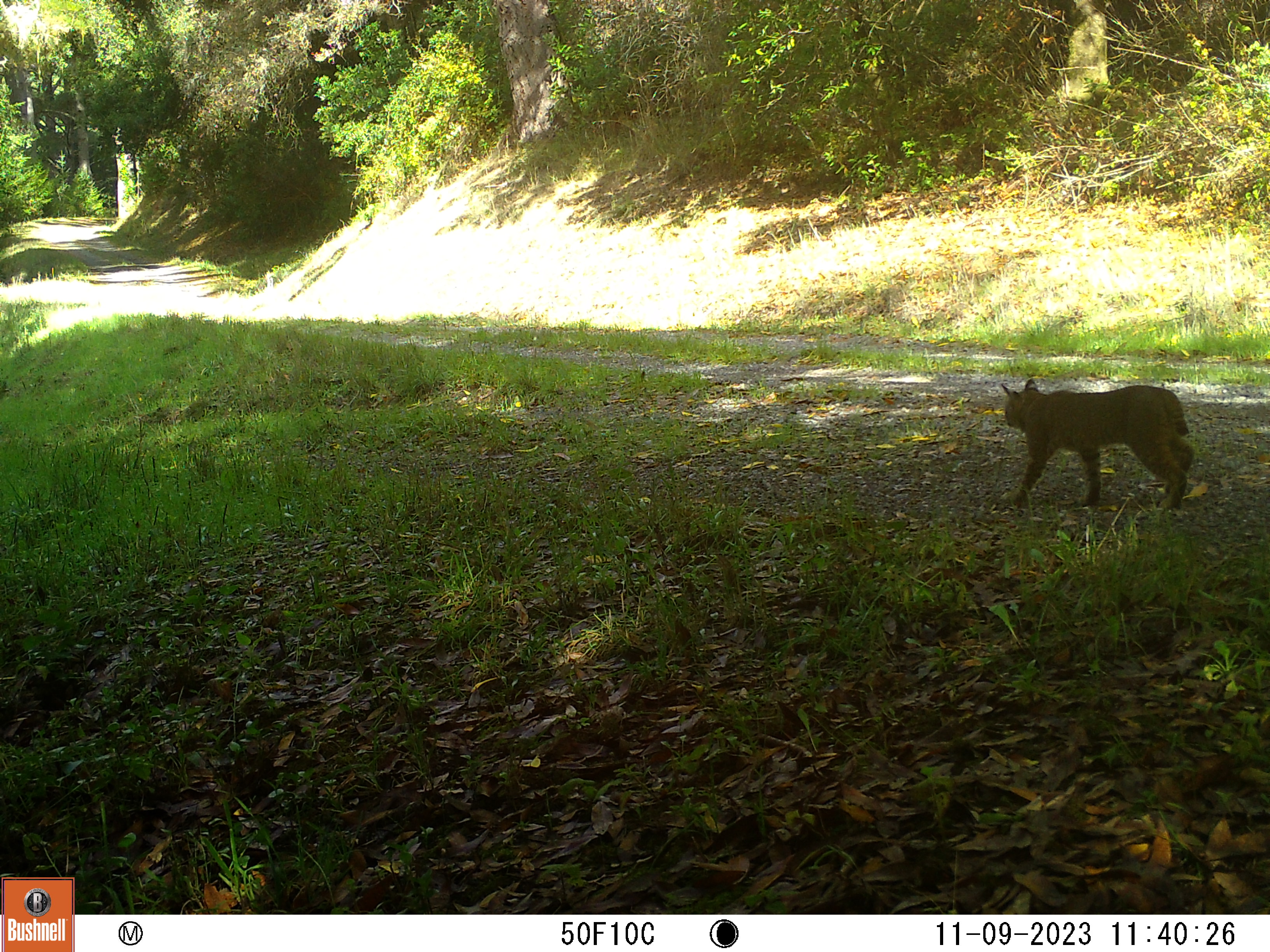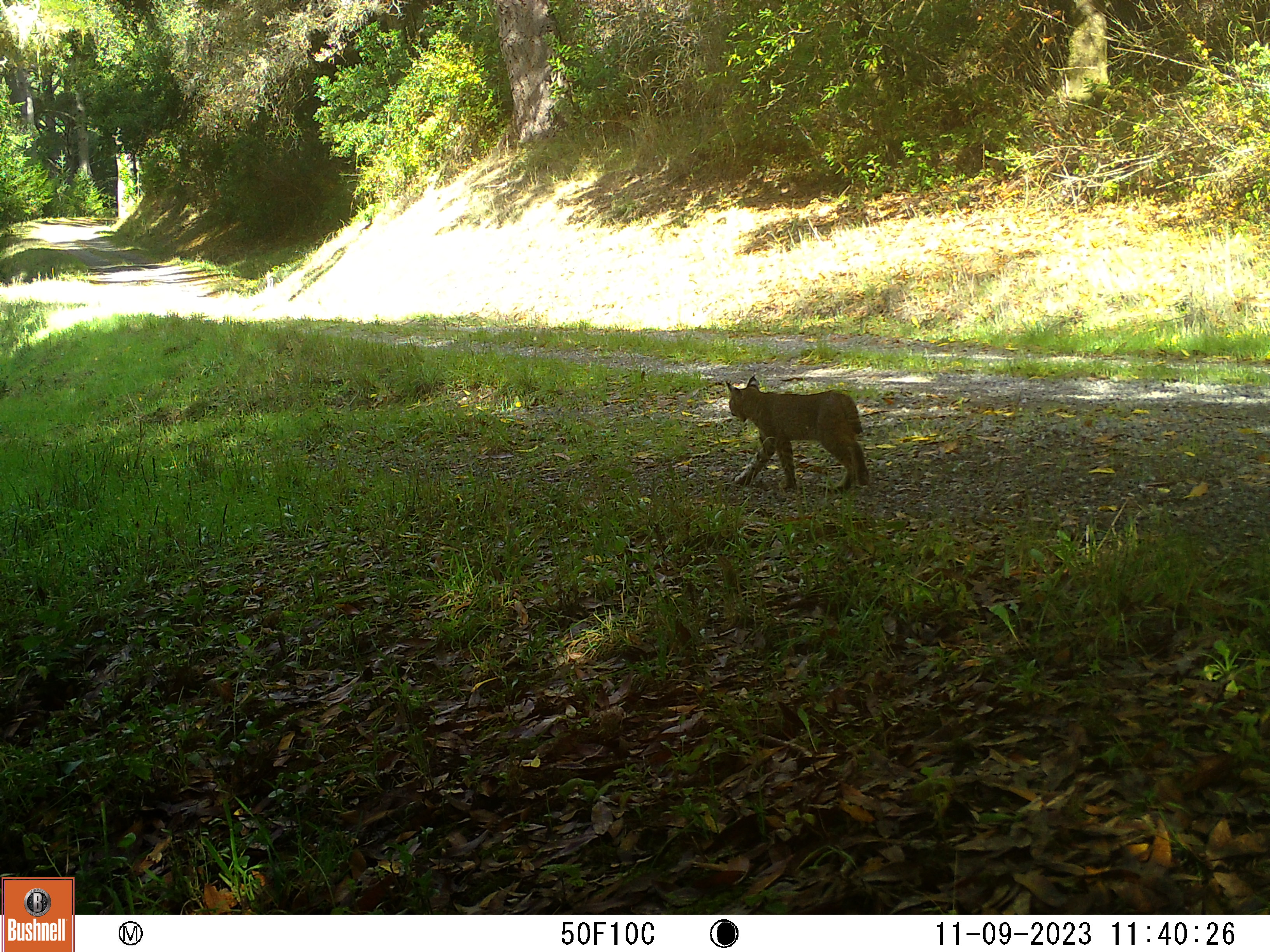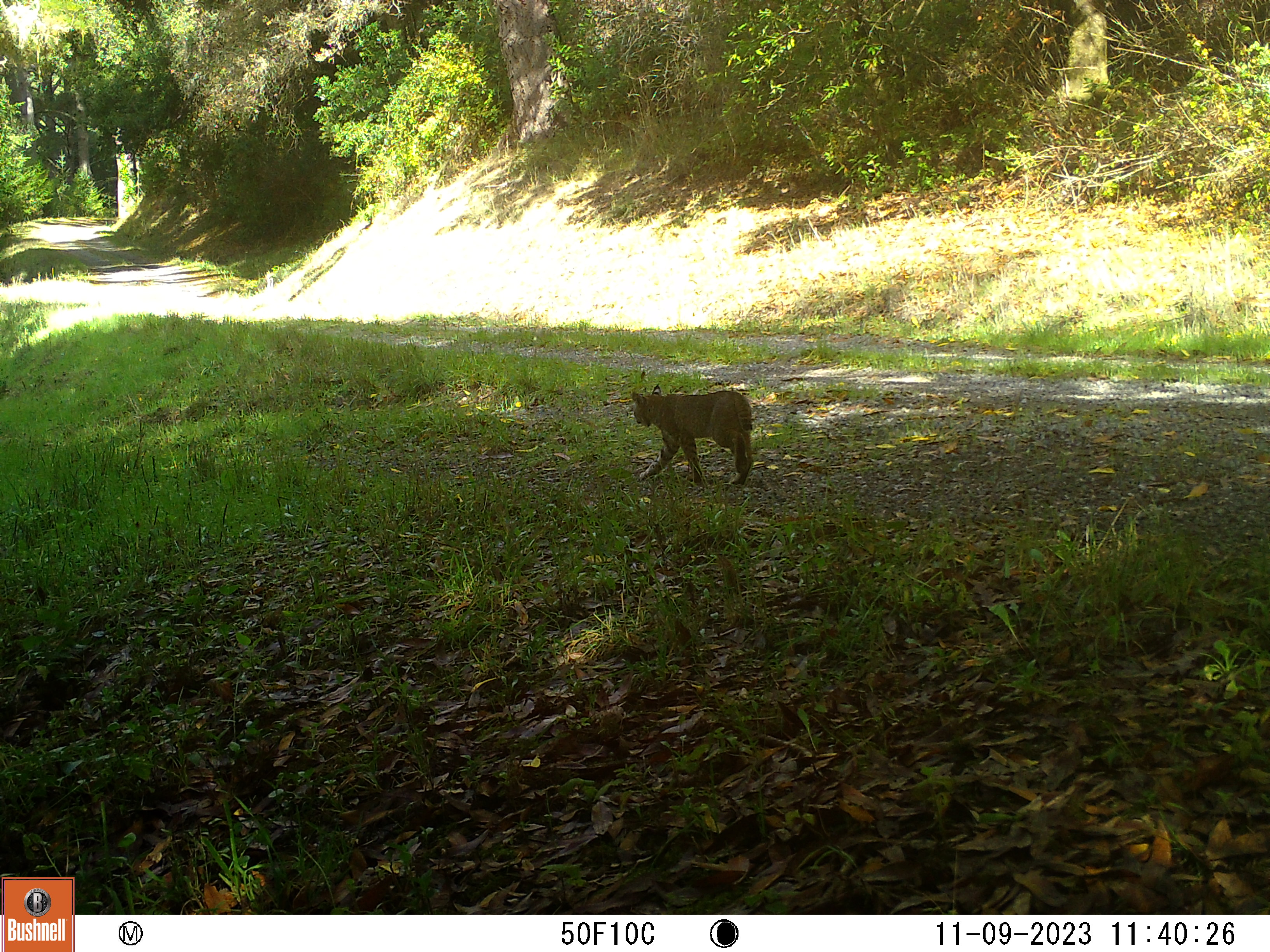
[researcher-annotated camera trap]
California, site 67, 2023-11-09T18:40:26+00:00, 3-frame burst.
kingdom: Animalia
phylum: Chordata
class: Mammalia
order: Carnivora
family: Felidae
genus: Lynx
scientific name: Lynx rufus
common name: bobcat